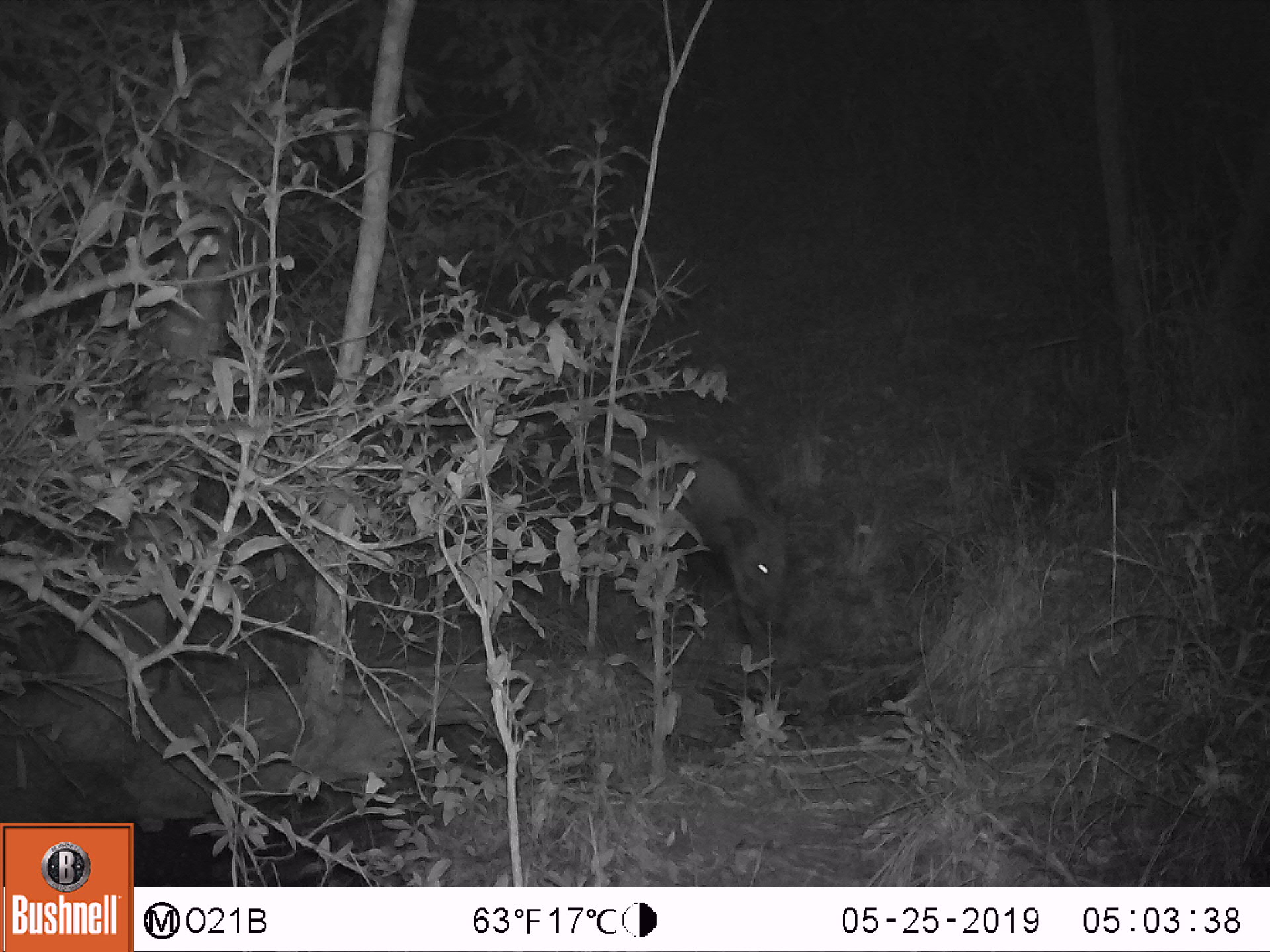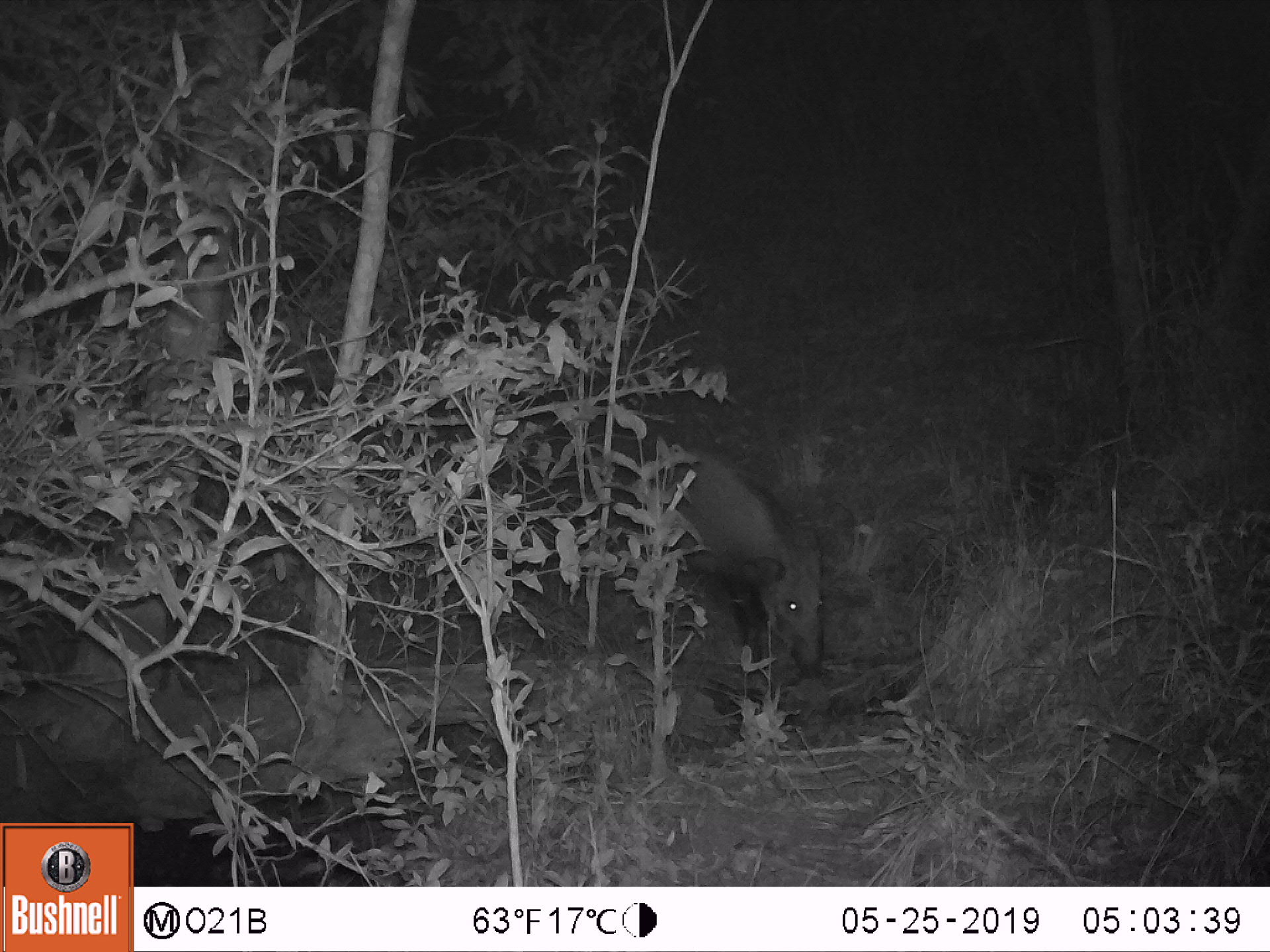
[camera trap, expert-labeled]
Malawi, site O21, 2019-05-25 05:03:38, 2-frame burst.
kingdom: Animalia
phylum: Chordata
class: Mammalia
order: Artiodactyla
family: Suidae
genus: Potamochoerus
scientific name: Potamochoerus larvatus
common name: bushpig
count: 1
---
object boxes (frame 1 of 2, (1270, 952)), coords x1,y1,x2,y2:
bushpig: 623,428,801,651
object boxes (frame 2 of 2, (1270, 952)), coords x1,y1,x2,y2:
bushpig: 634,429,837,693